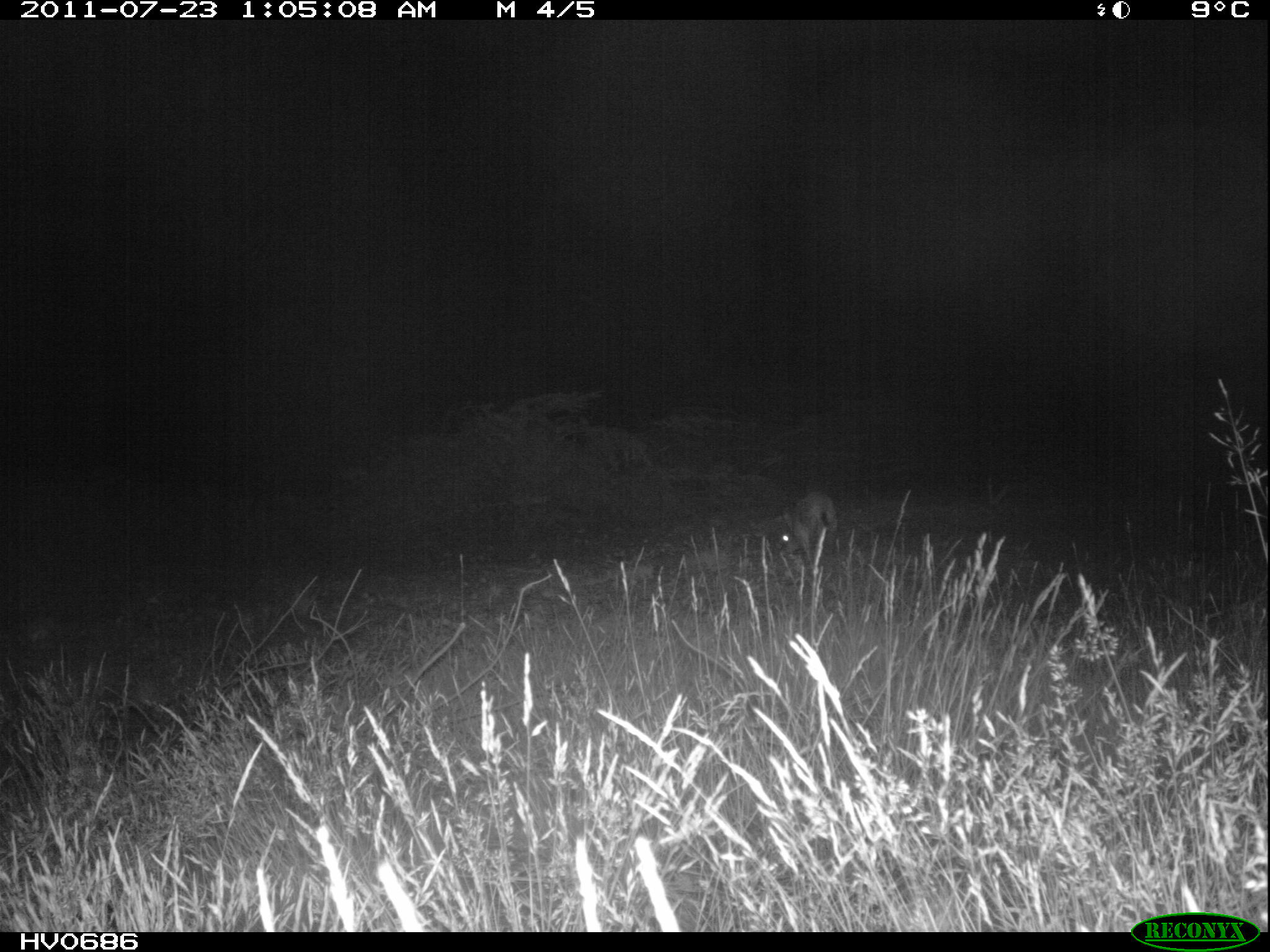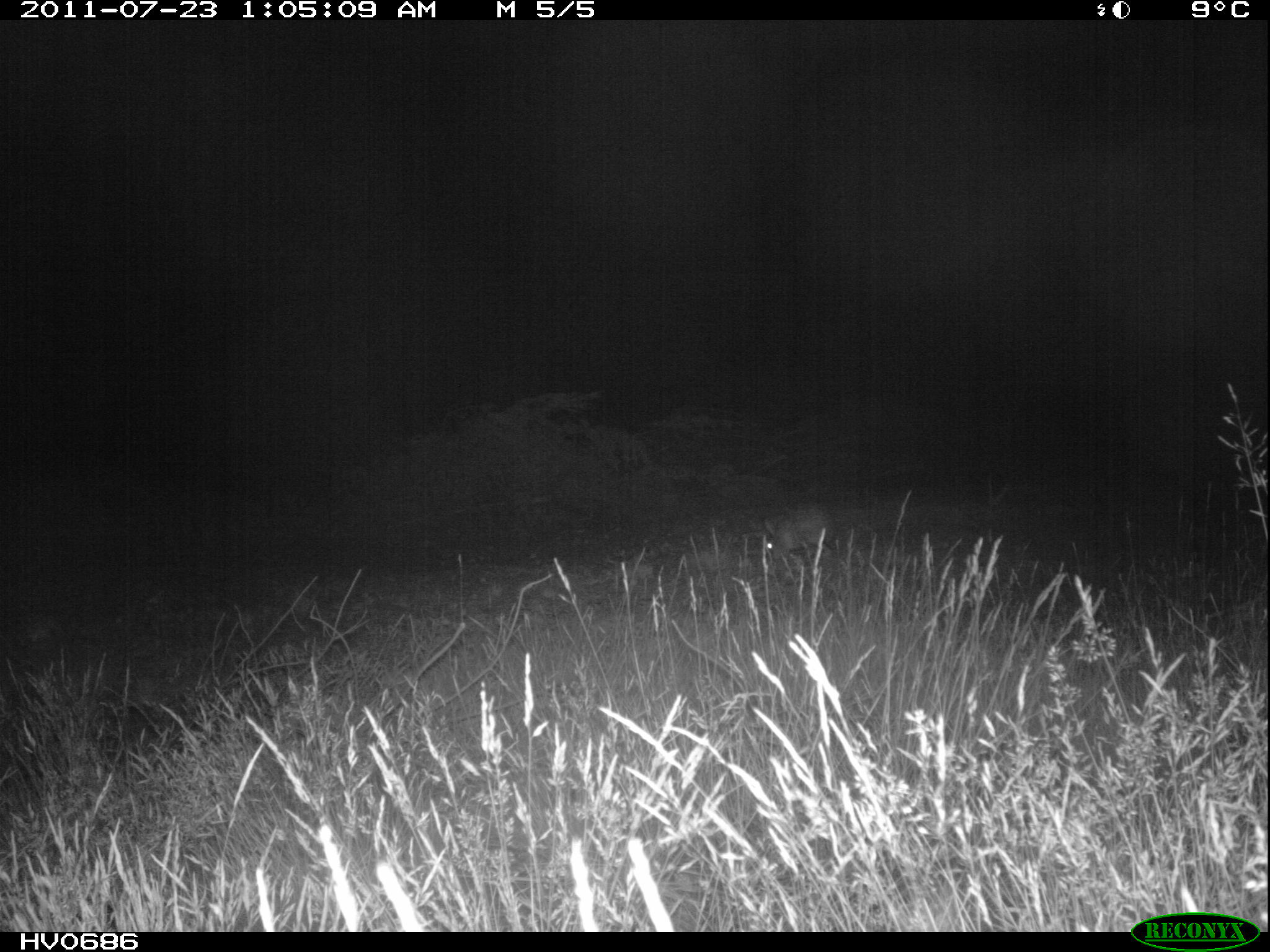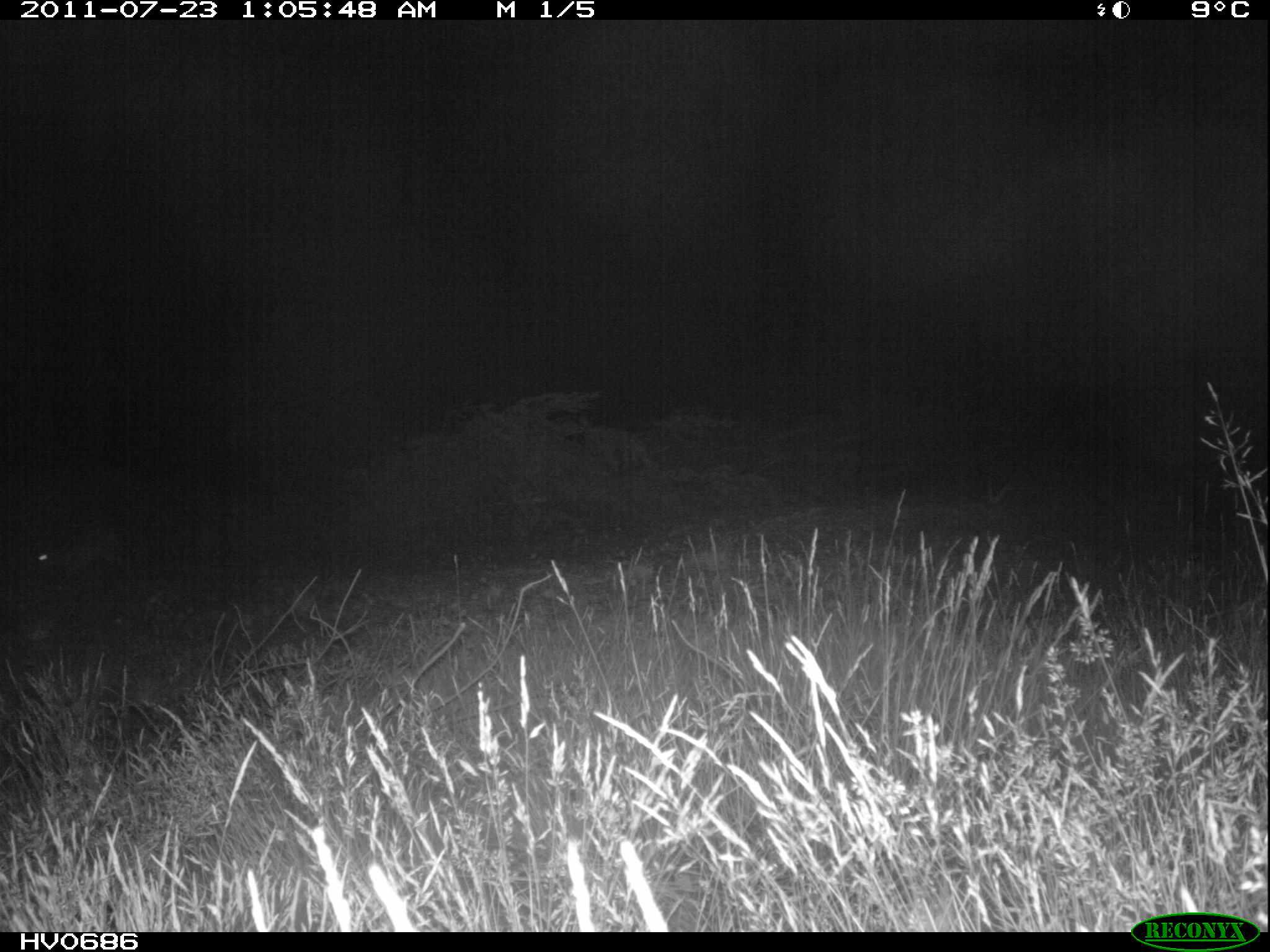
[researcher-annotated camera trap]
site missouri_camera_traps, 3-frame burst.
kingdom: Animalia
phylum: Chordata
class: Mammalia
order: Lagomorpha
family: Leporidae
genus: Lepus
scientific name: Lepus europaeus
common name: european hare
European hare (Lepus europaeus). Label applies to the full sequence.